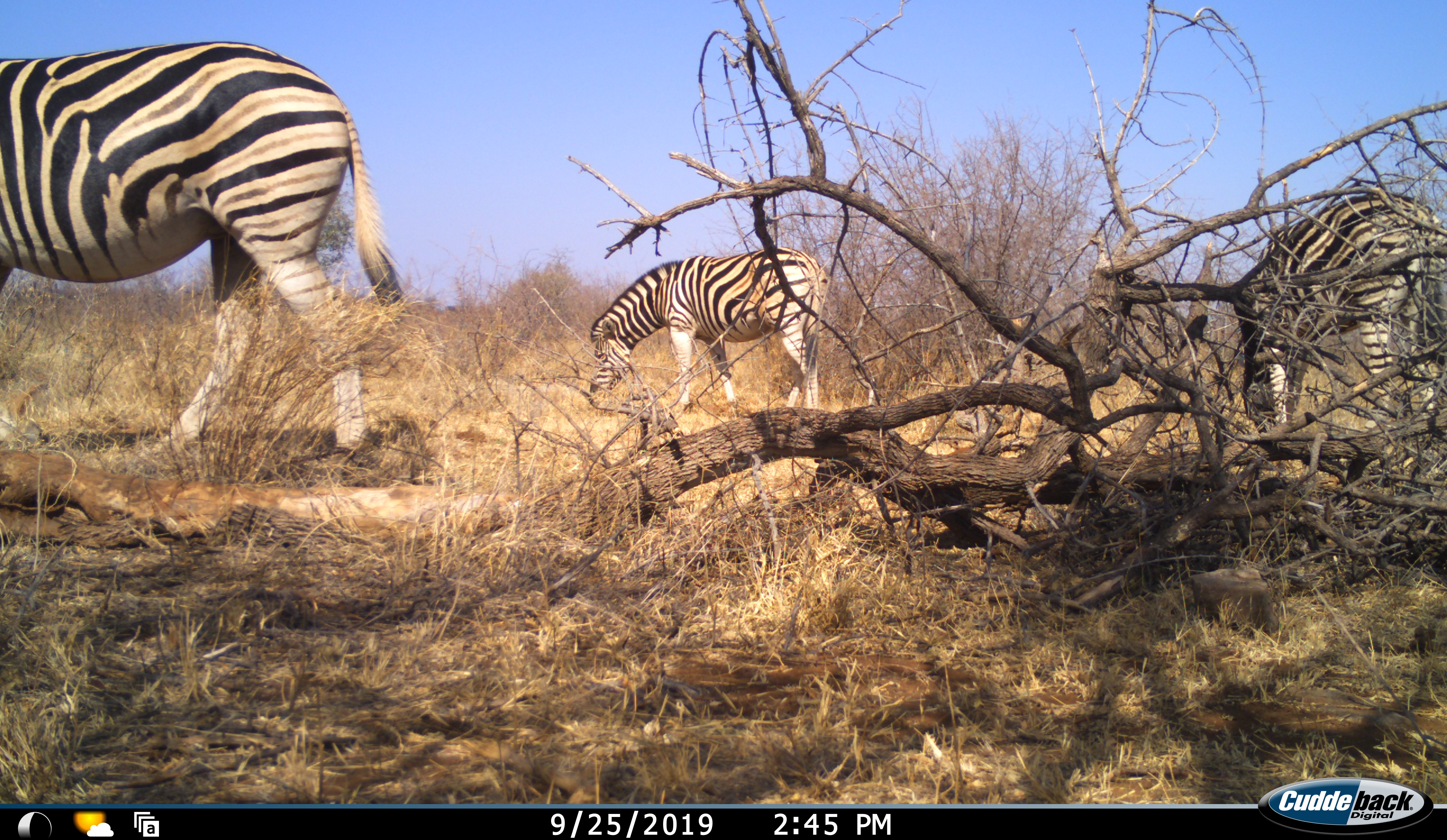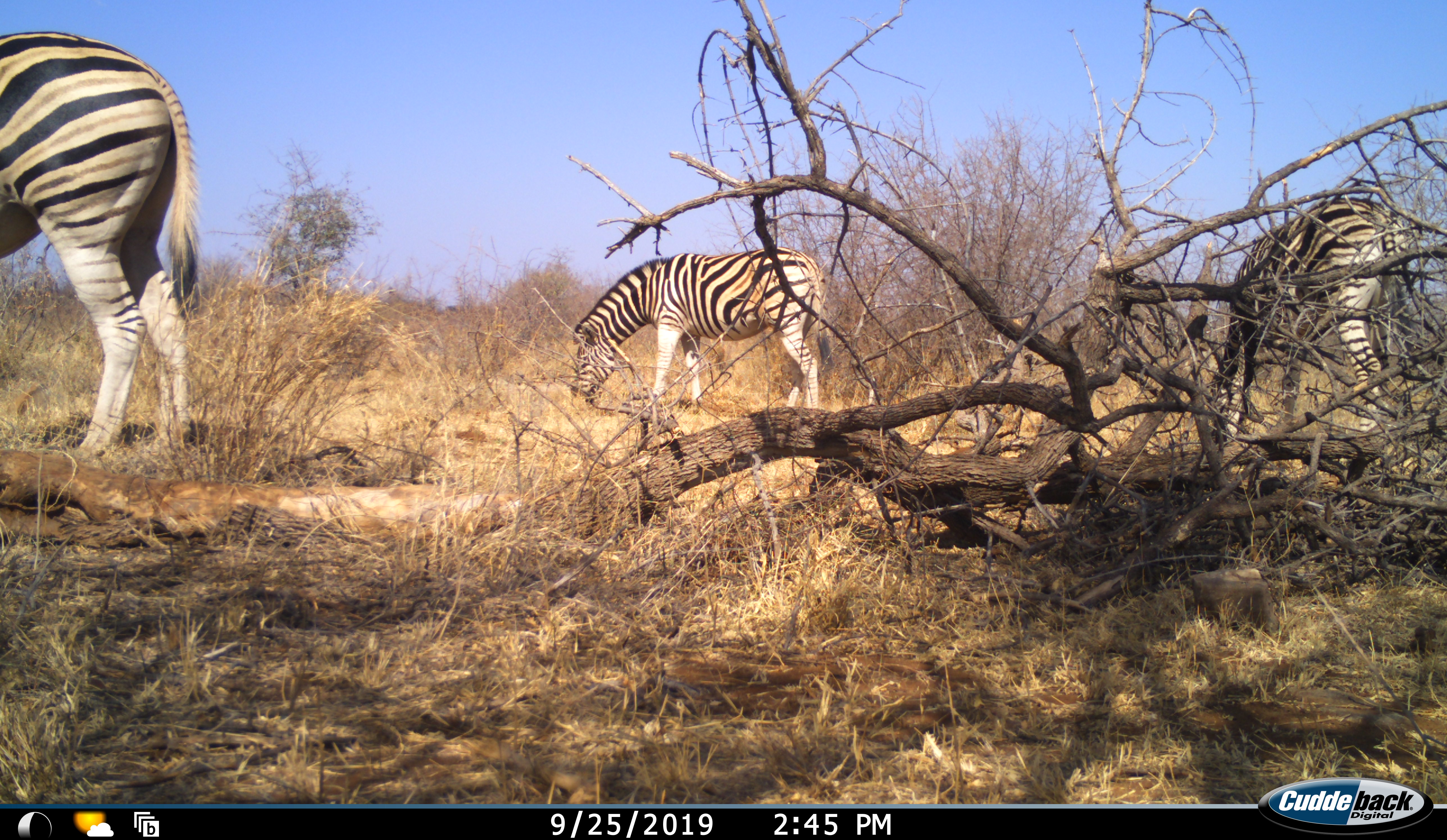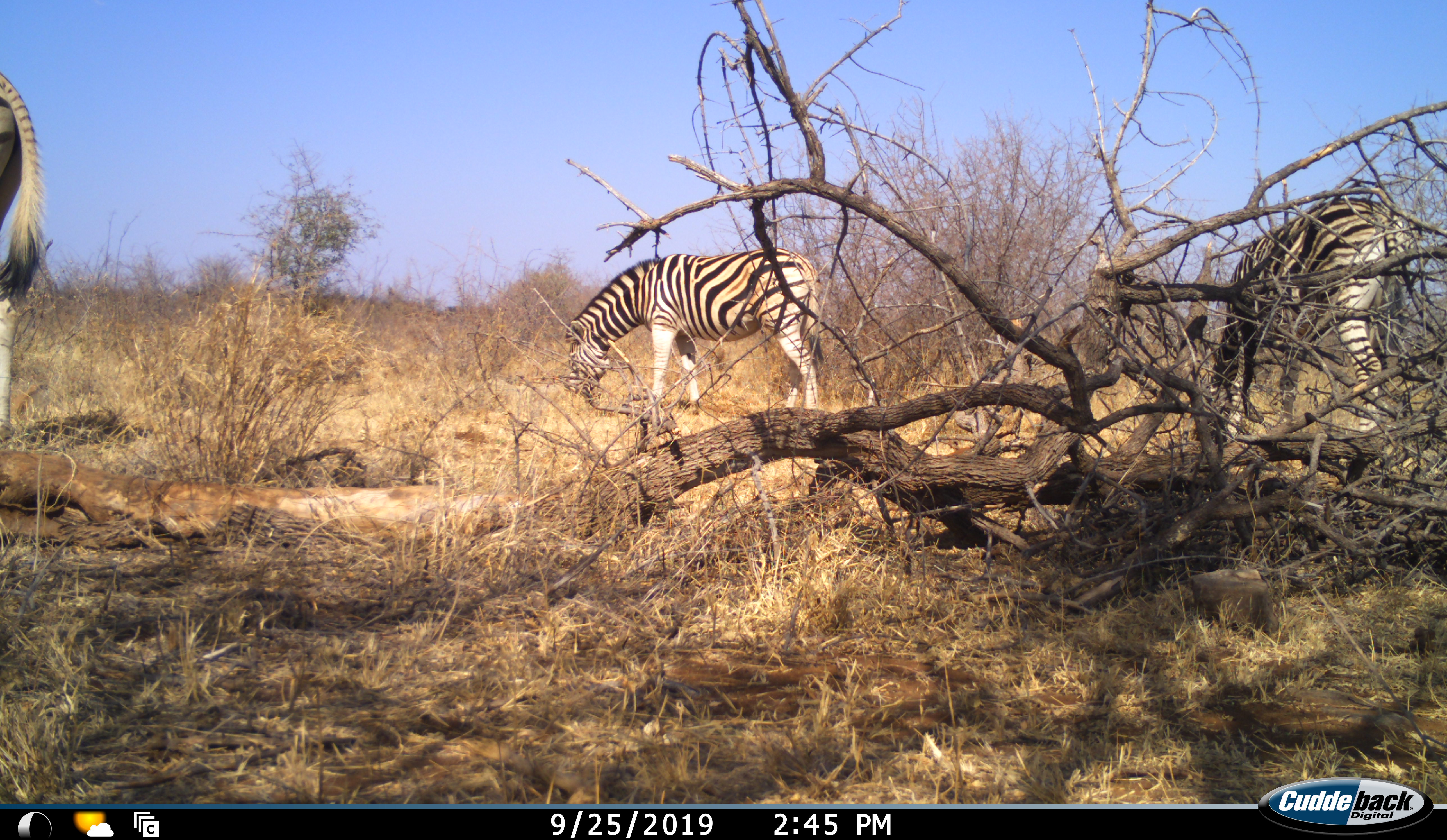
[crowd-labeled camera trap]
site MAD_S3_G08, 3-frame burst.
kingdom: Animalia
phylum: Chordata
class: Mammalia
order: Perissodactyla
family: Equidae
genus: Equus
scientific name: Equus quagga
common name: plains zebra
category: zebraplains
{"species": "zebraplains (plains zebra) (Equus quagga)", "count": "3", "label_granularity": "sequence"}